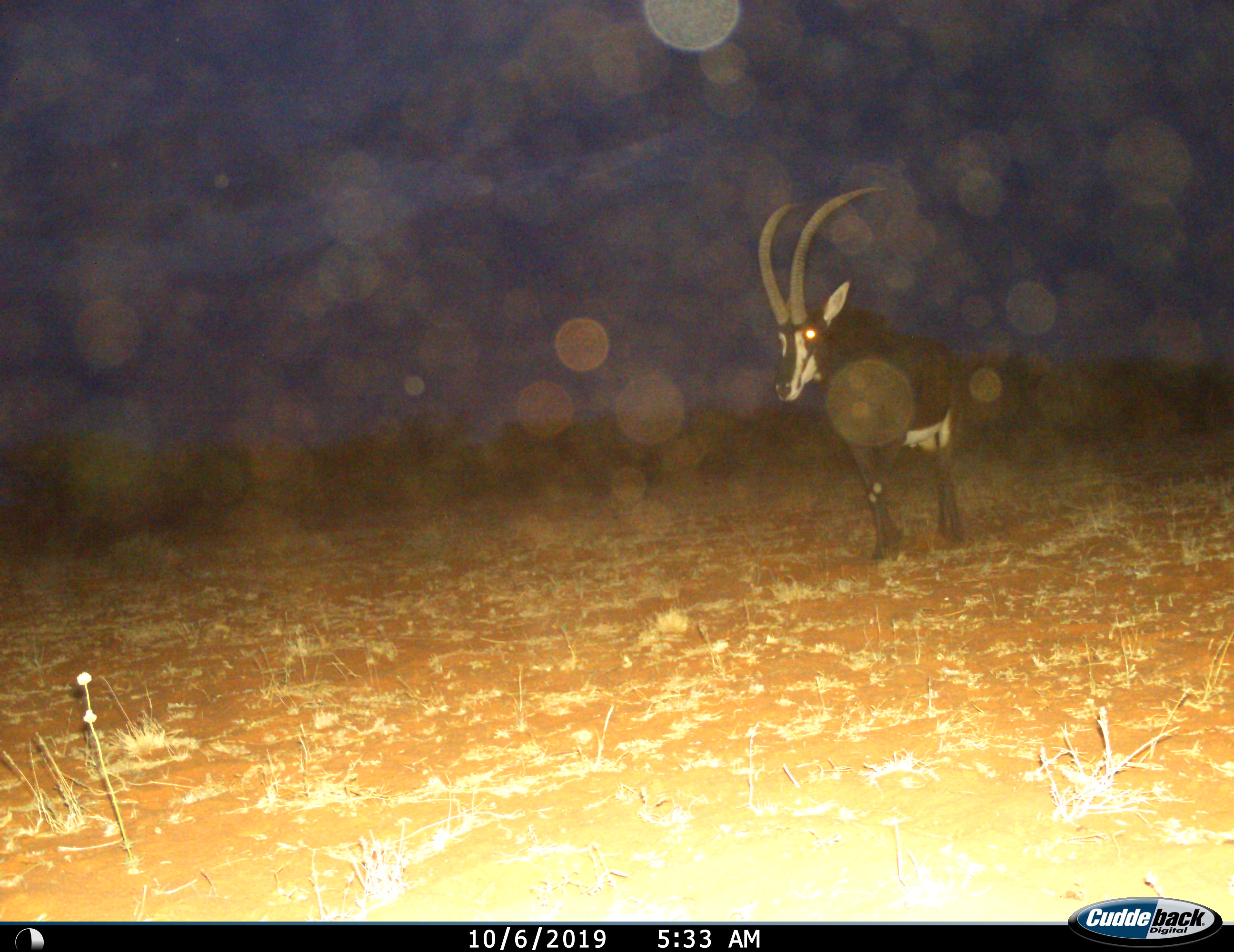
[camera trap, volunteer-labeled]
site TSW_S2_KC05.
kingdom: Animalia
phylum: Chordata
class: Mammalia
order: Artiodactyla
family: Bovidae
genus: Hippotragus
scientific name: Hippotragus niger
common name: sable antelope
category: sable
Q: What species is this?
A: Sable (sable antelope) (Hippotragus niger).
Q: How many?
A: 1.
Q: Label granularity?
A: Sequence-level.